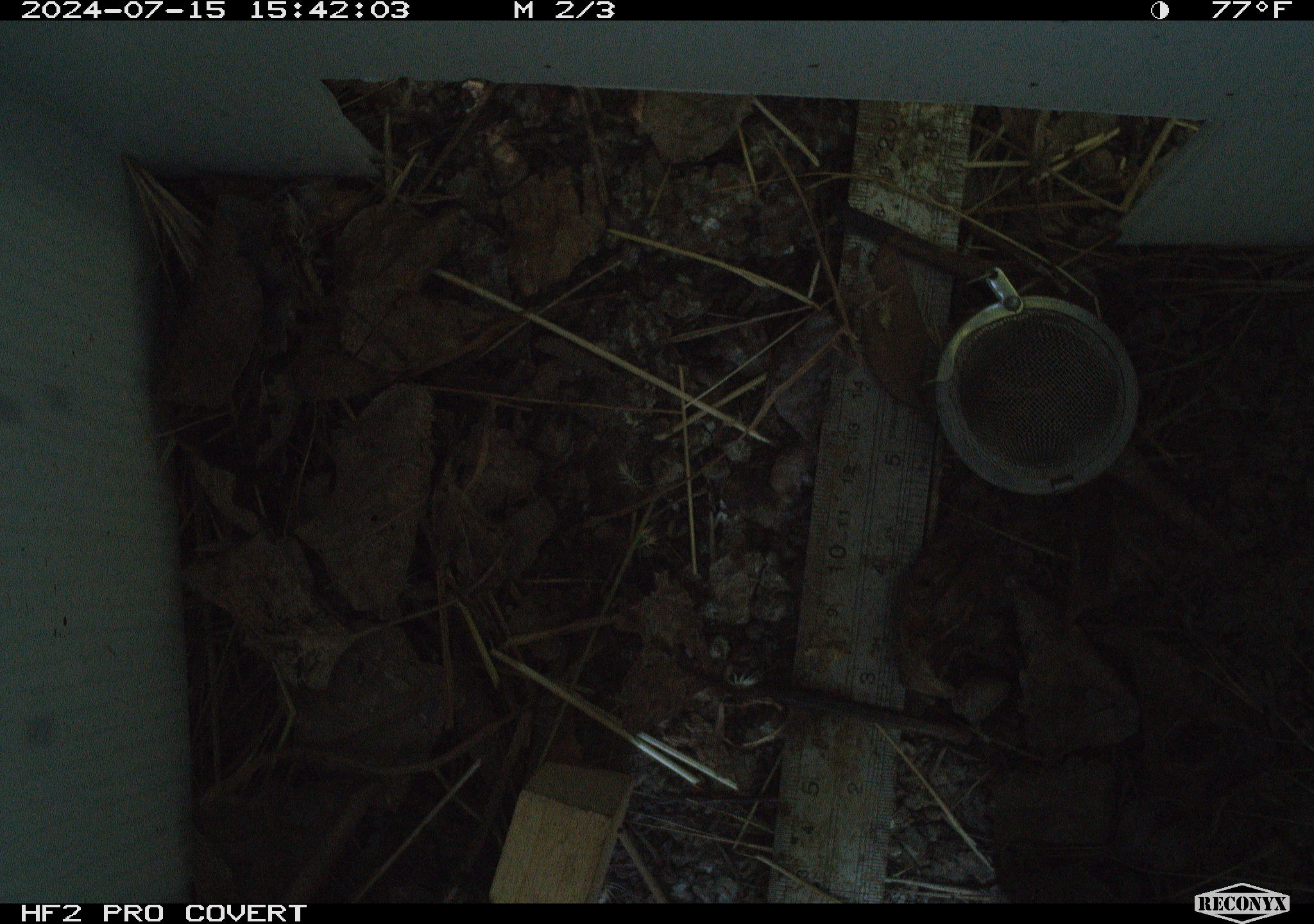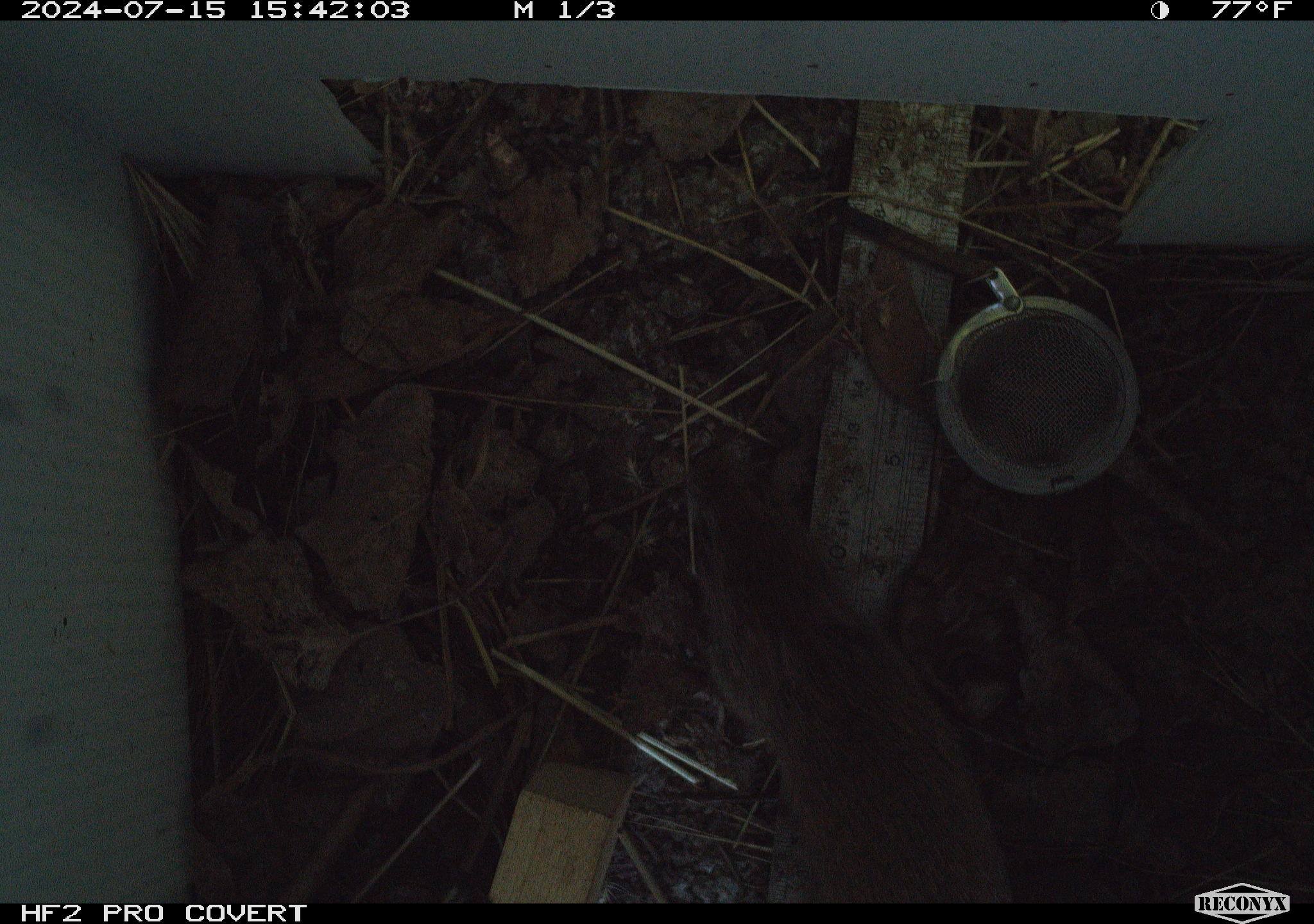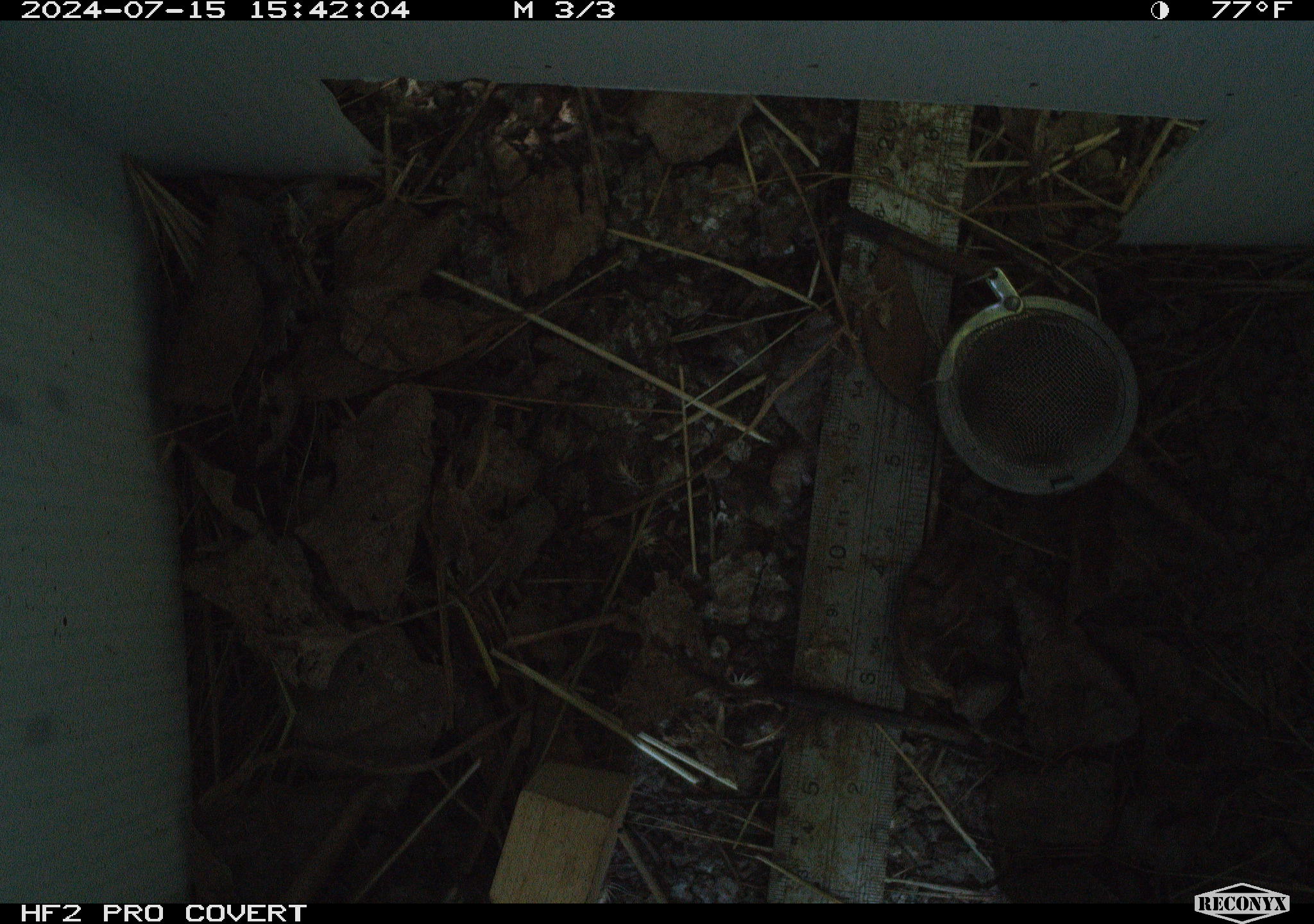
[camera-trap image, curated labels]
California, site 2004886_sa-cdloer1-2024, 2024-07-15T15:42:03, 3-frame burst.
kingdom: Animalia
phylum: Chordata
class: Mammalia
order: Rodentia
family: Cricetidae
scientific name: Arvicolinae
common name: voles, lemmings, and muskrats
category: arvicolinae subfamily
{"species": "arvicolinae subfamily (voles, lemmings, and muskrats) (Arvicolinae)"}